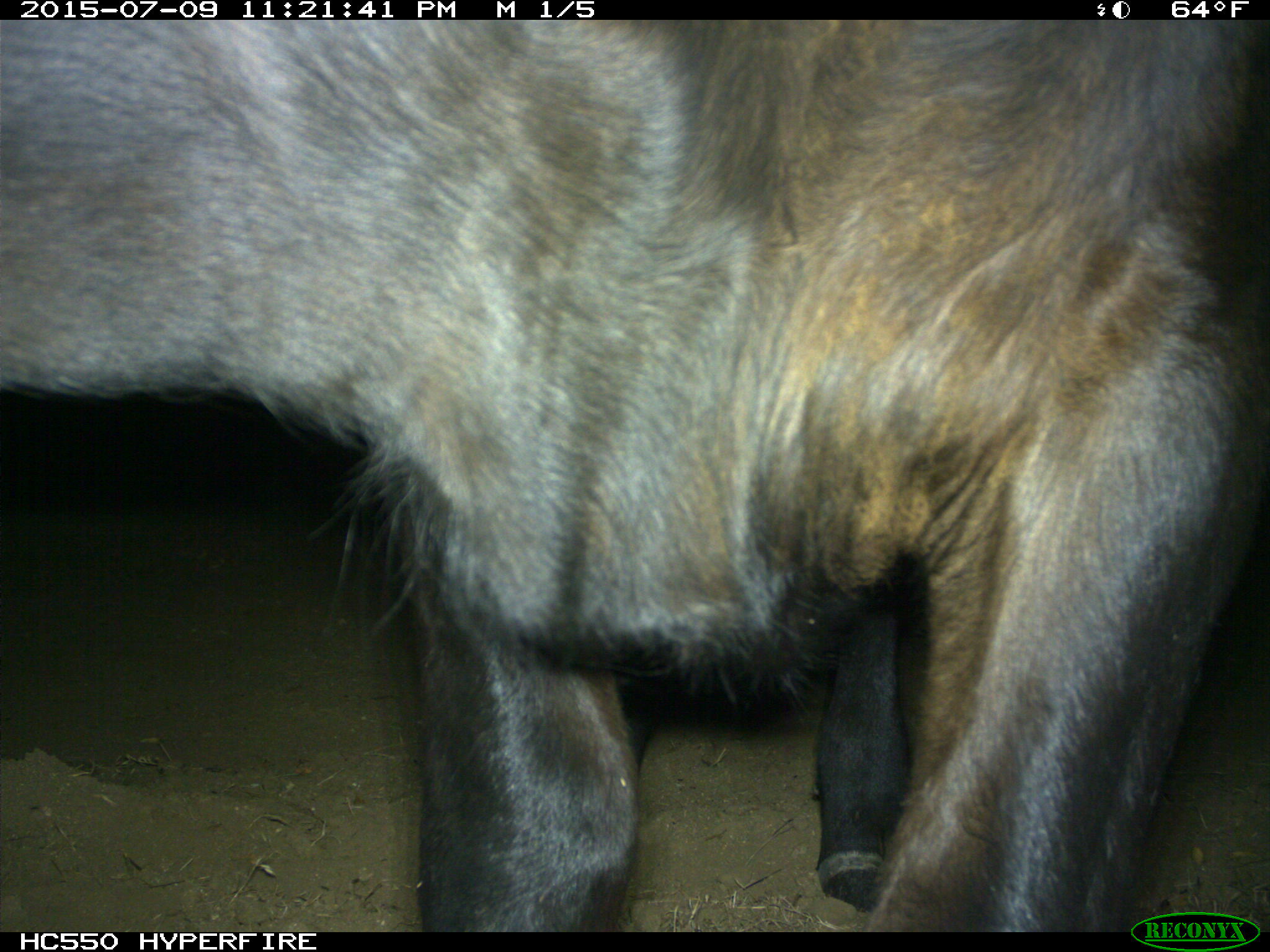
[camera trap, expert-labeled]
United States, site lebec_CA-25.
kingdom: Animalia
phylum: Chordata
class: Mammalia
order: Artiodactyla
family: Bovidae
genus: Bos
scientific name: Bos taurus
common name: domestic cow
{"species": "Bos taurus (domestic cow)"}